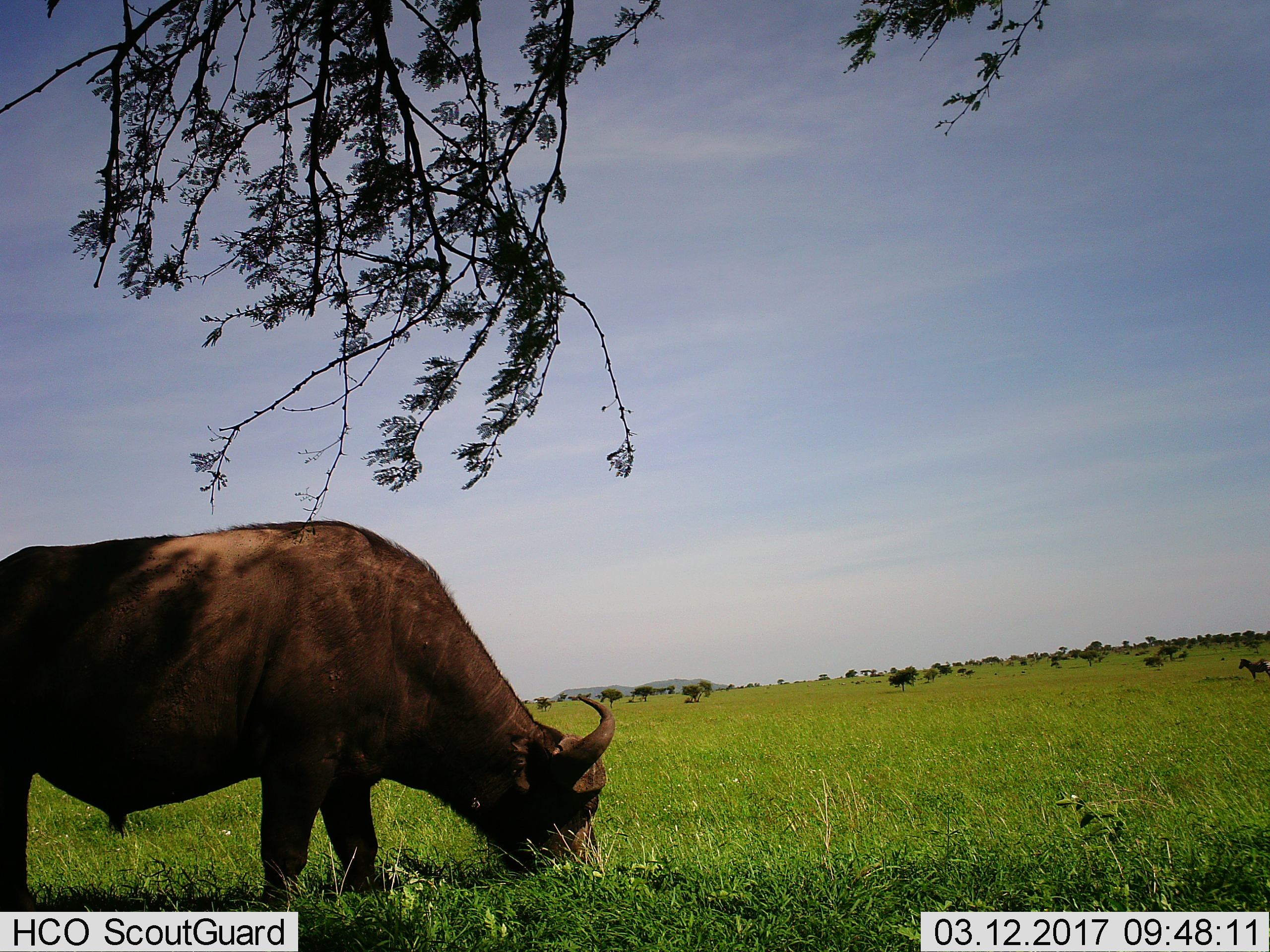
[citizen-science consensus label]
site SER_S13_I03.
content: unidentified animal